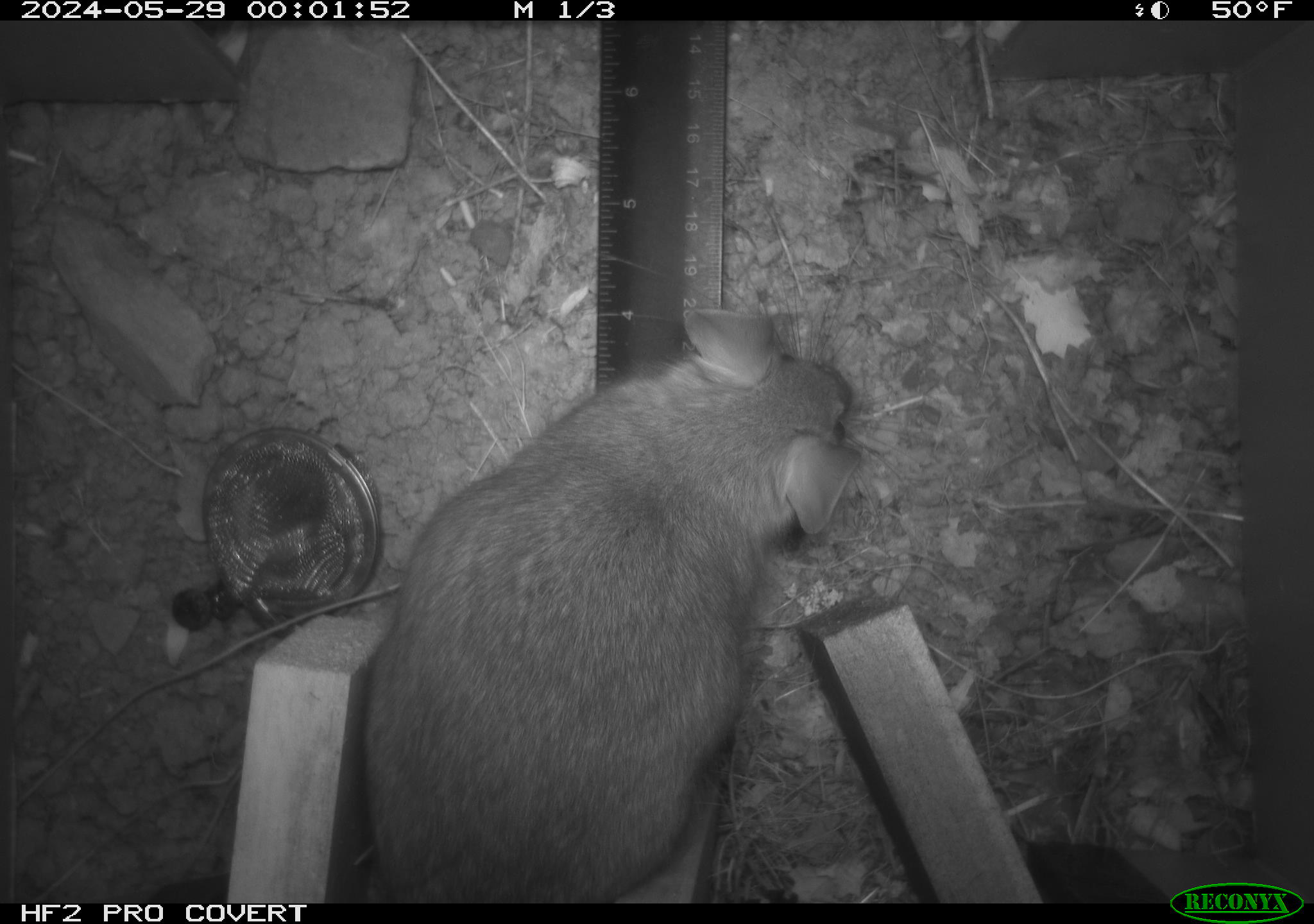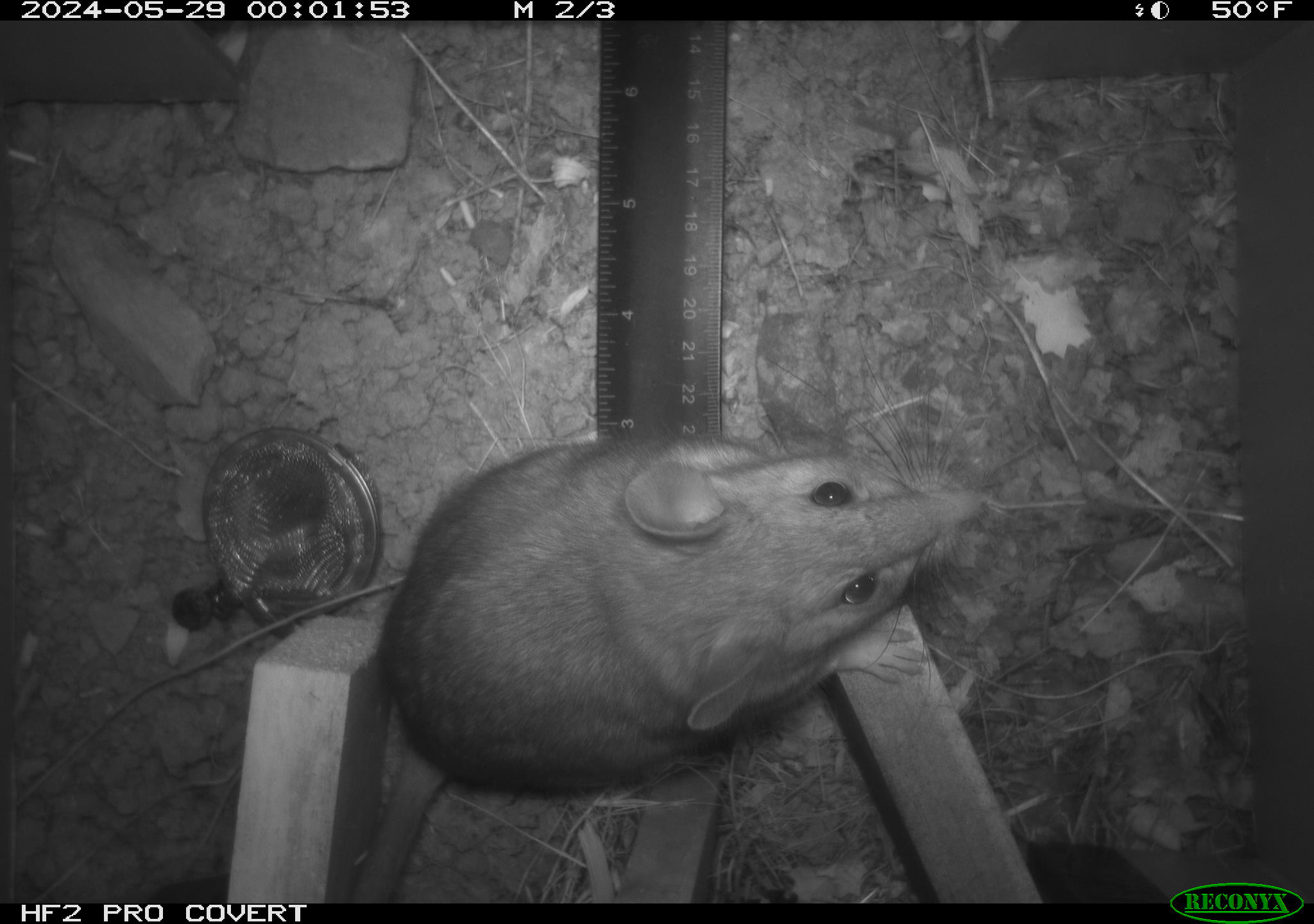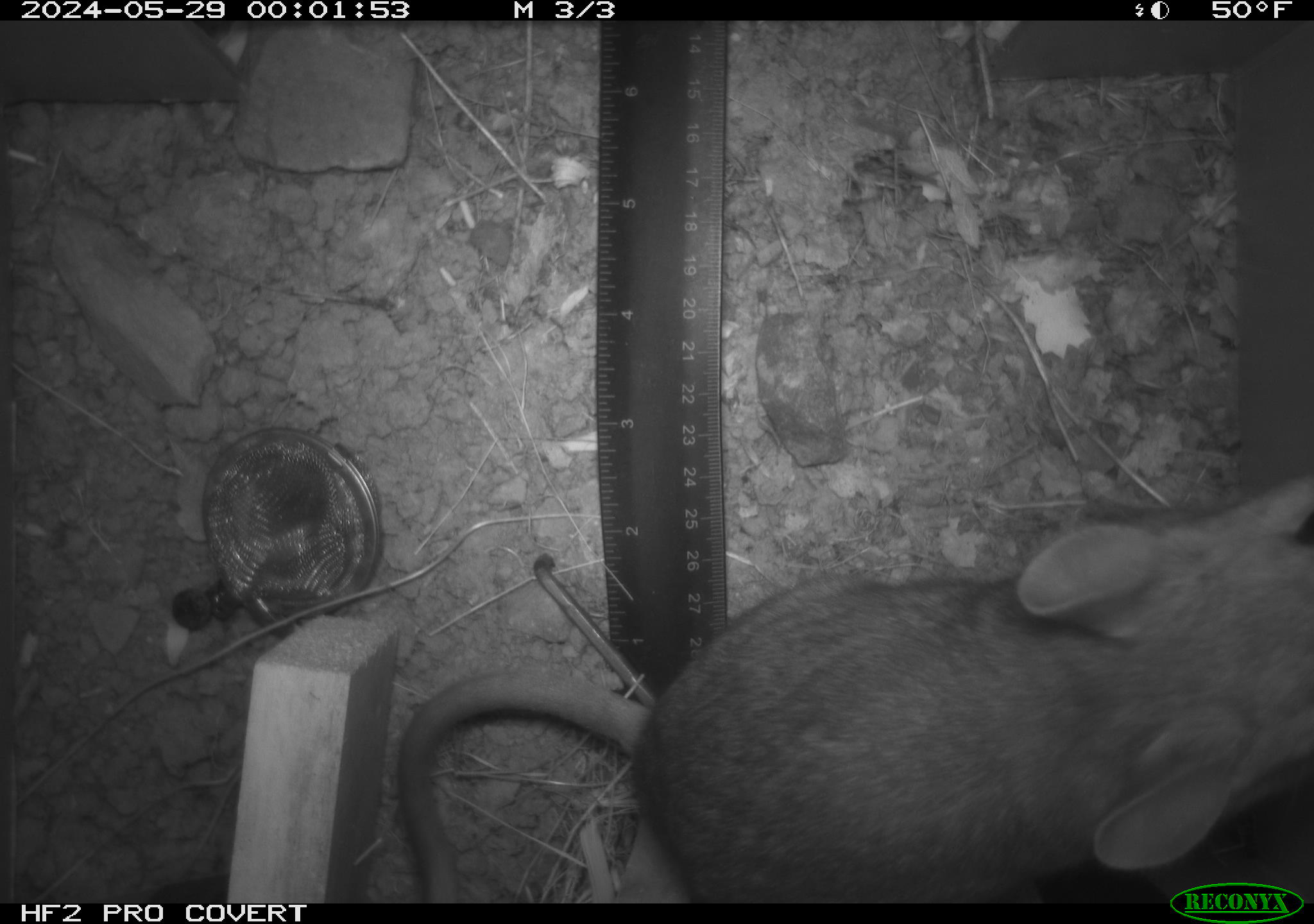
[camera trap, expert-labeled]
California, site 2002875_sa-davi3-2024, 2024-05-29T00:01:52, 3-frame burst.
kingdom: Animalia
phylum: Chordata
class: Mammalia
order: Rodentia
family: Cricetidae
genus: Neotoma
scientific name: Neotoma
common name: pack rat or woodrat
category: neotoma species